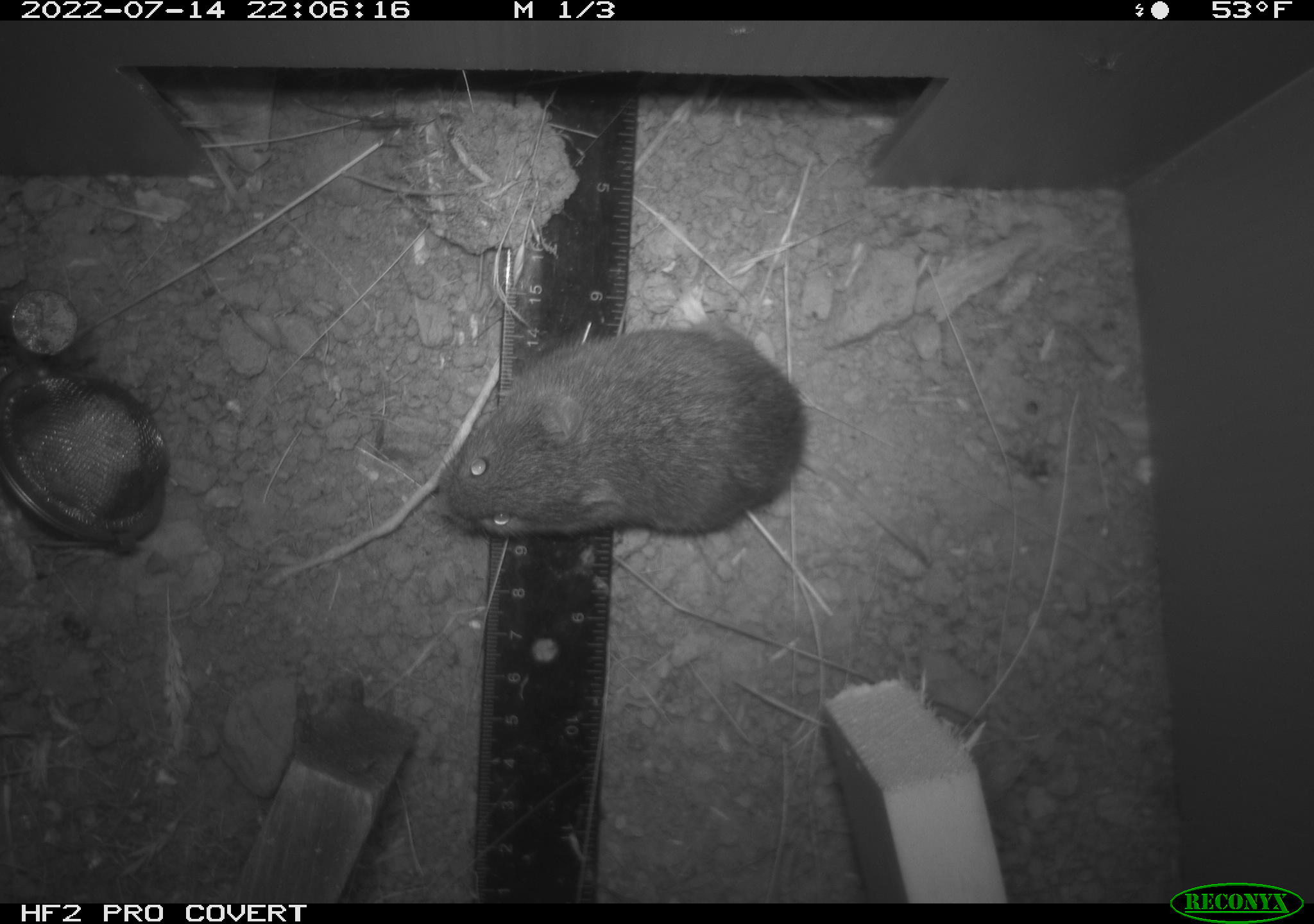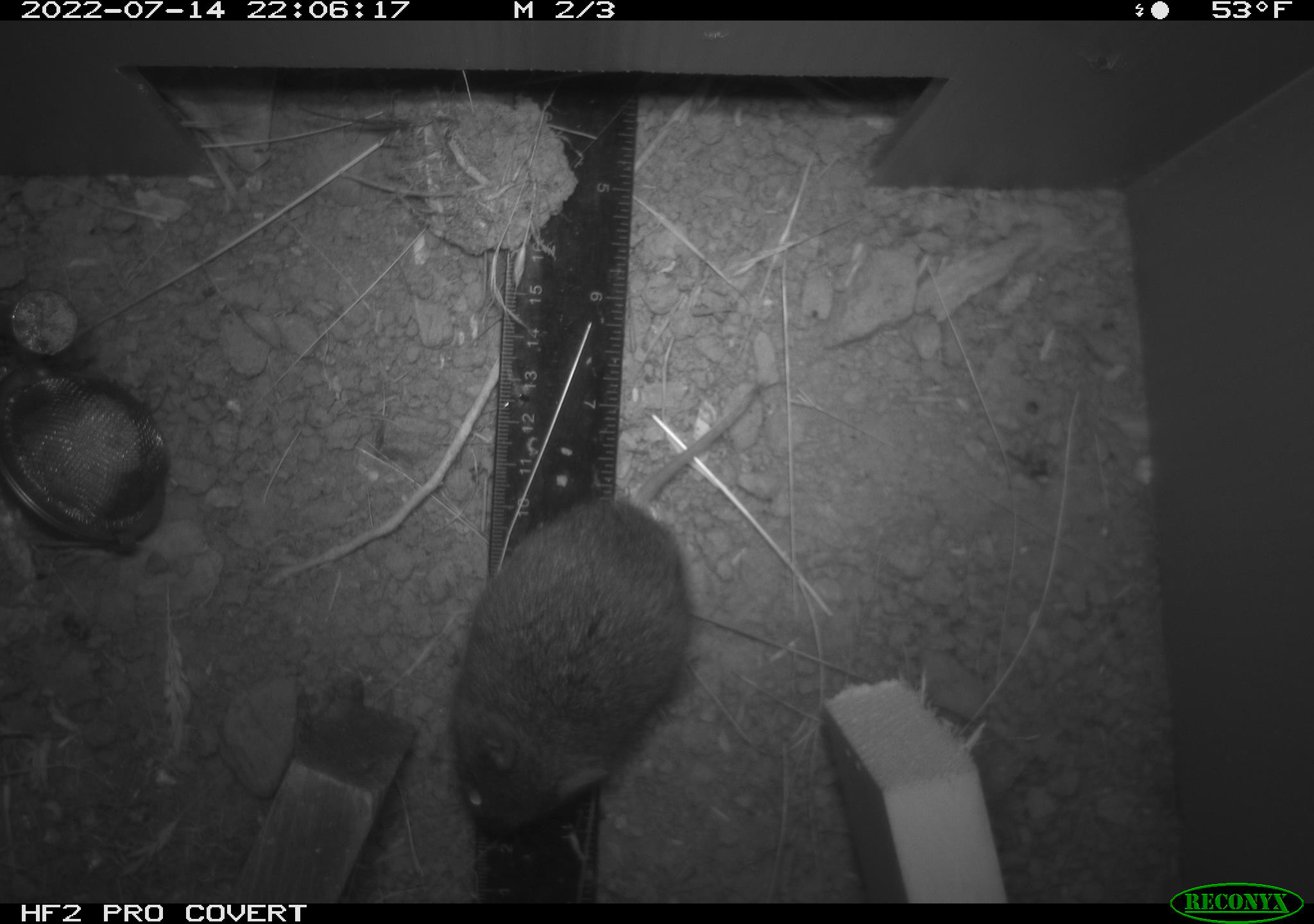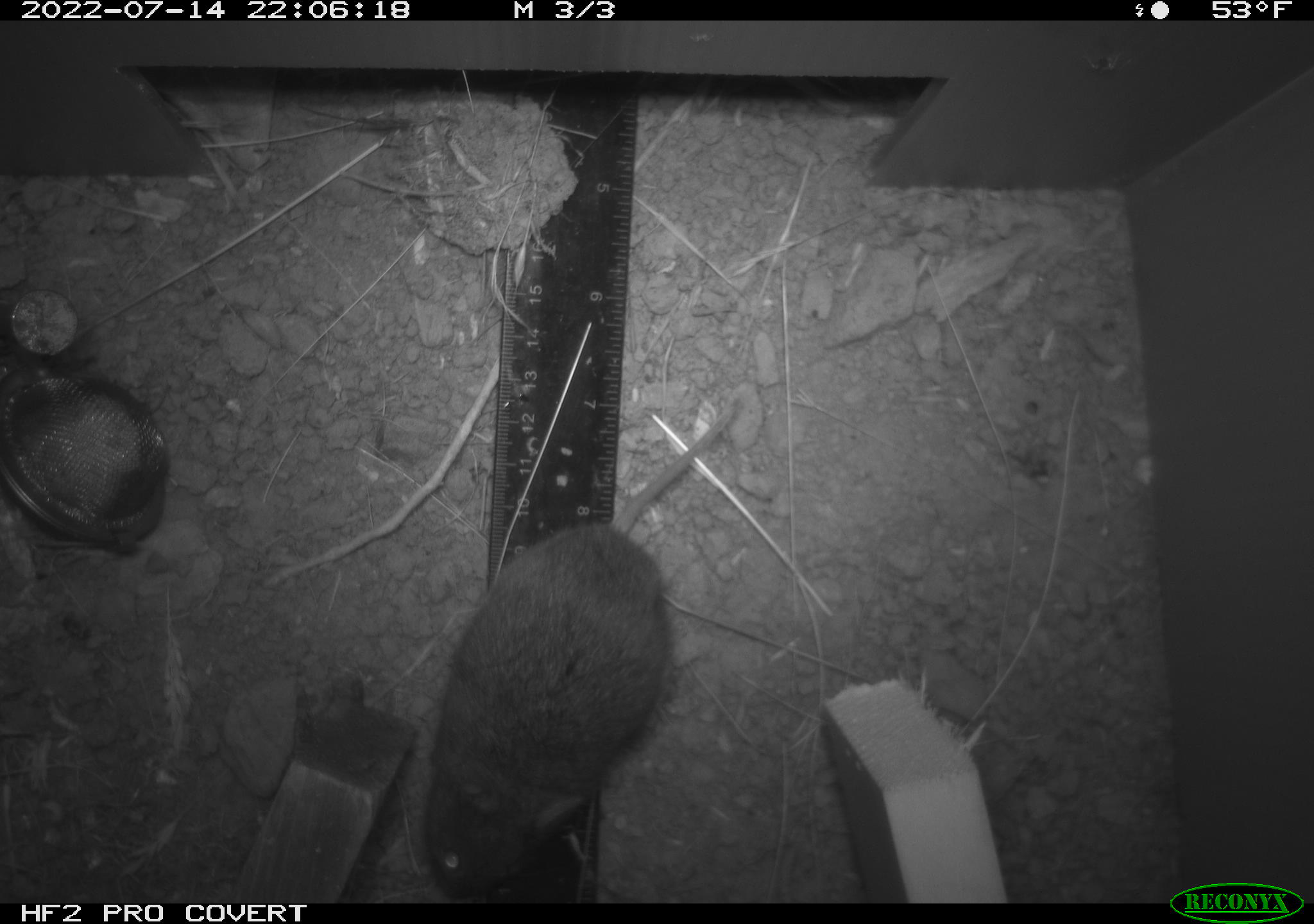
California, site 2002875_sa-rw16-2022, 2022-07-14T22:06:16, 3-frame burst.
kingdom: Animalia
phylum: Chordata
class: Mammalia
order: Rodentia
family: Cricetidae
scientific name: Arvicolinae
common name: voles, lemmings, and muskrats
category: arvicolinae subfamily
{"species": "arvicolinae subfamily (voles, lemmings, and muskrats) (Arvicolinae)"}